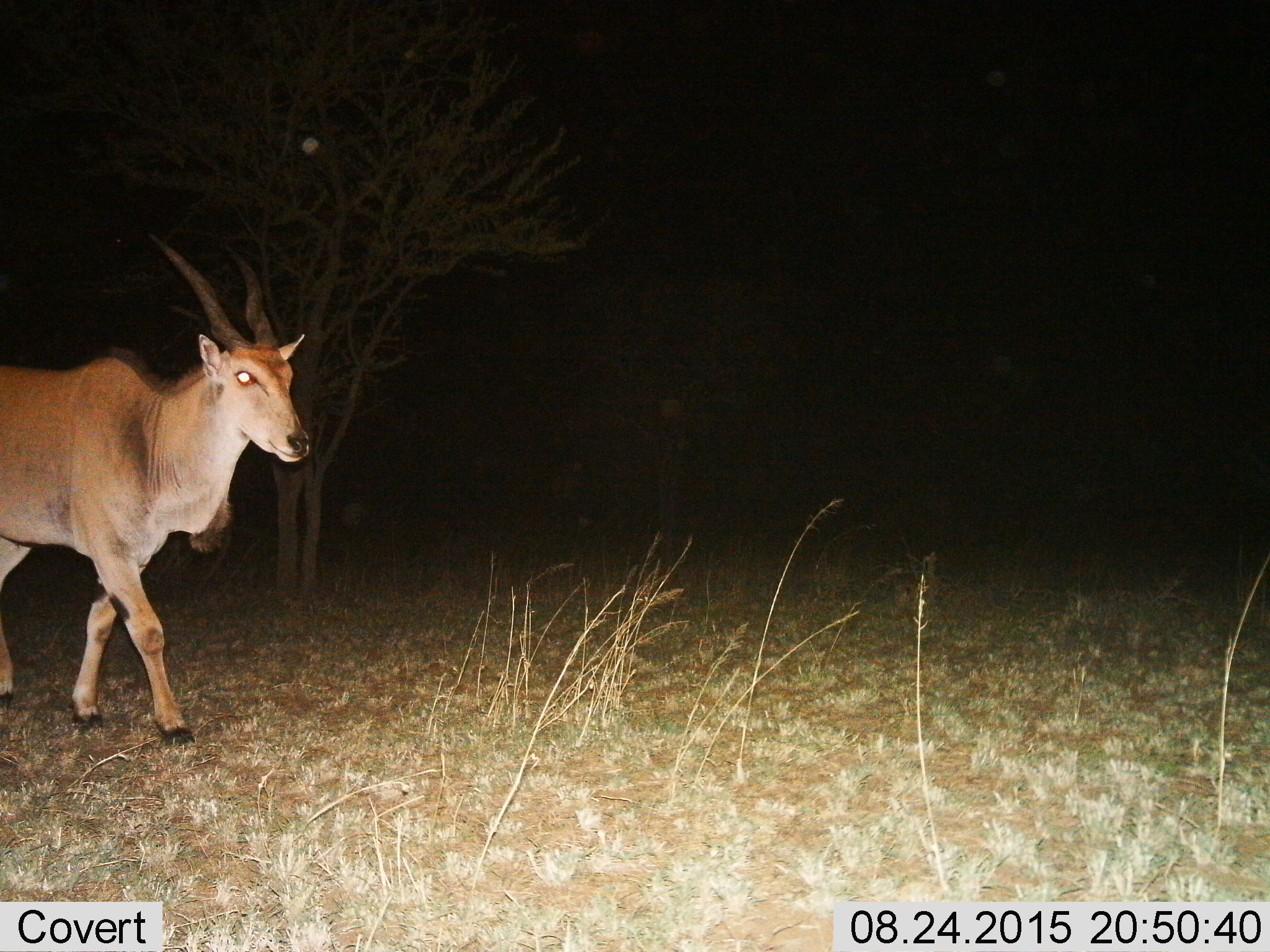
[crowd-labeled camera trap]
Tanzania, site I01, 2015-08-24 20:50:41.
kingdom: Animalia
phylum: Chordata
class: Mammalia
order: Artiodactyla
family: Bovidae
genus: Tragelaphus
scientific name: Tragelaphus oryx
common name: eland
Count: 1.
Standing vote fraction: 0%.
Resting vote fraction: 0%.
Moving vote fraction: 100%.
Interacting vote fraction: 0%.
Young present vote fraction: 0%.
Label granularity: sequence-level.